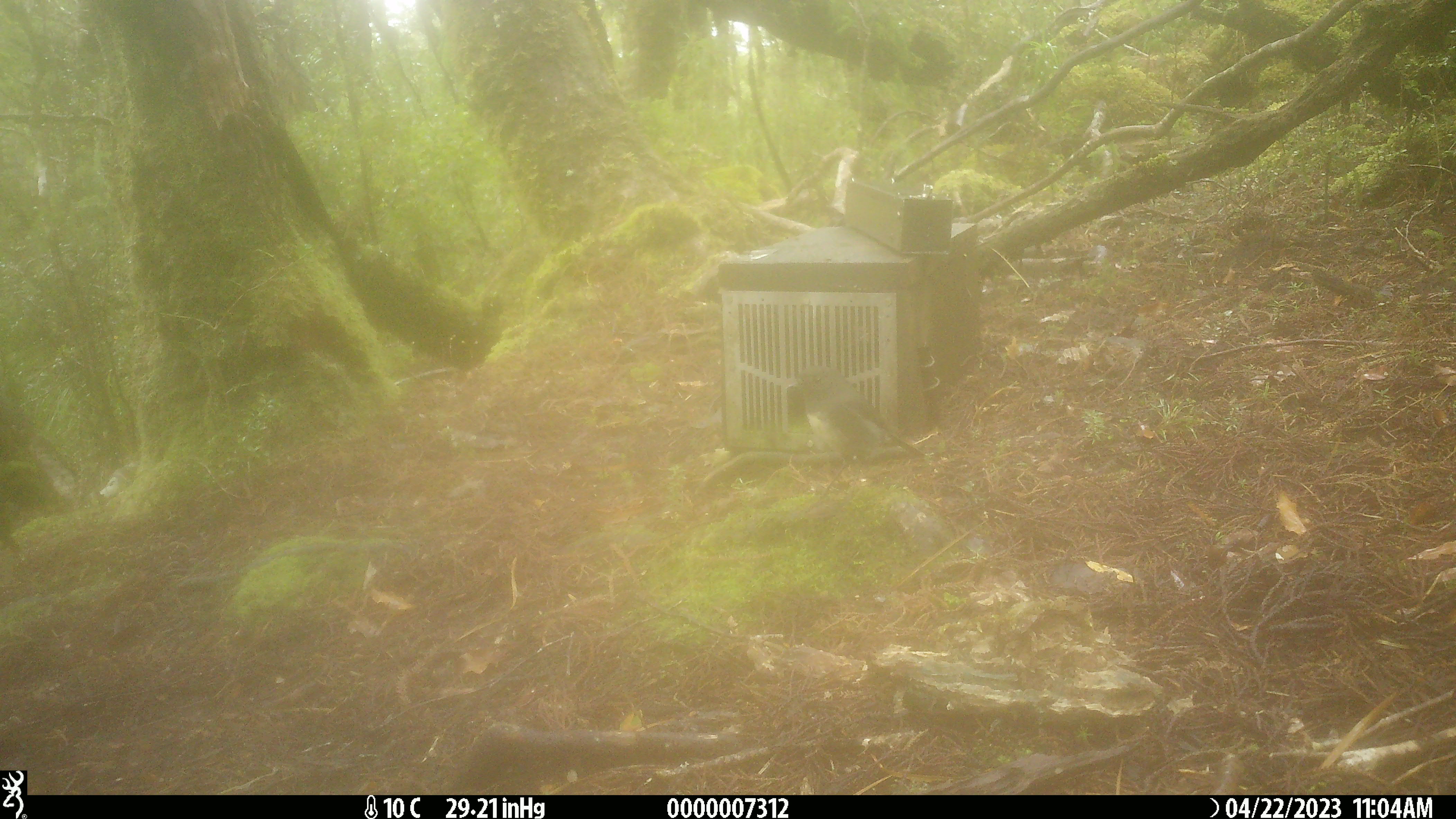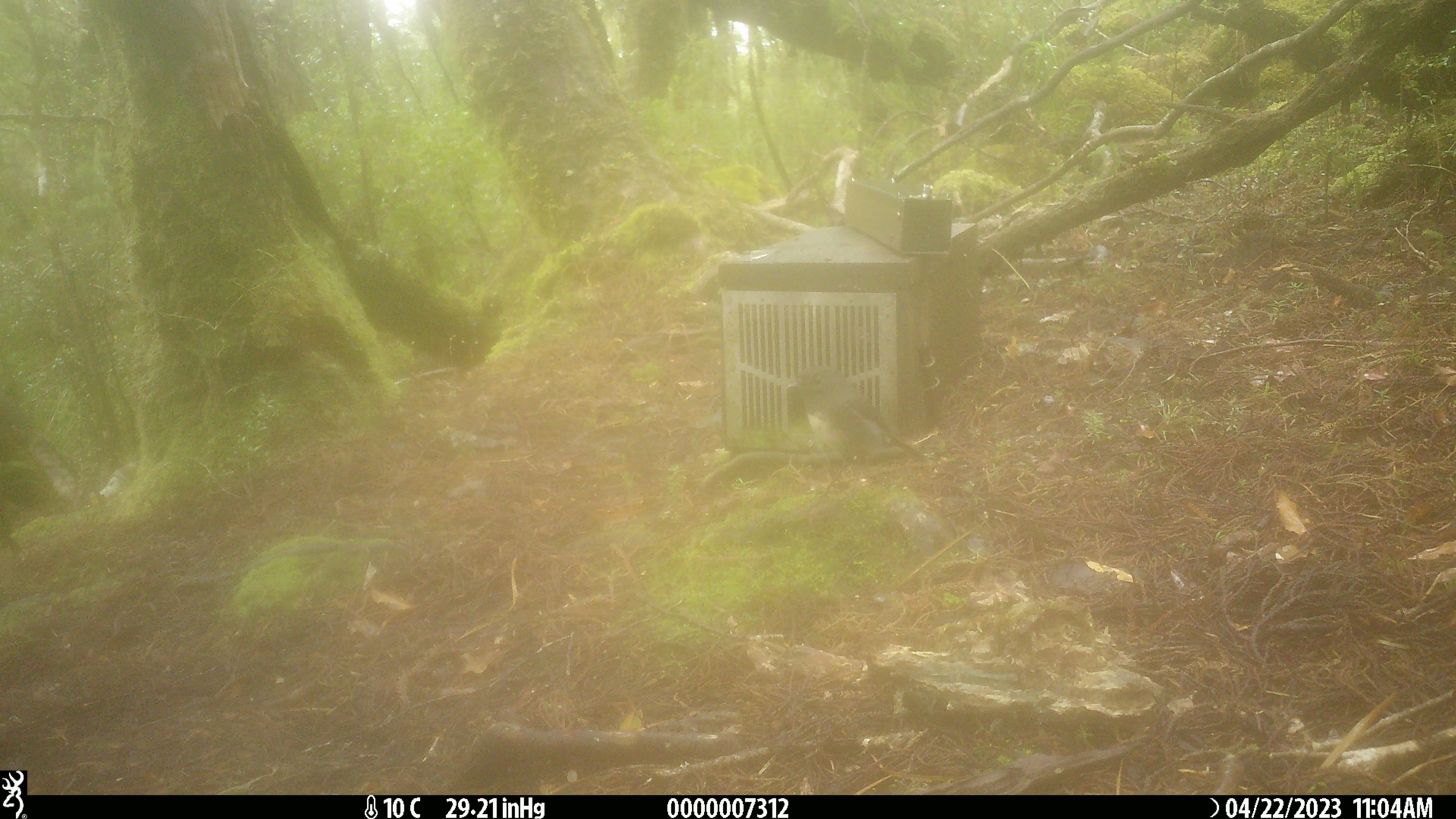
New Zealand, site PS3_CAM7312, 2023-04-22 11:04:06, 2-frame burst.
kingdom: Animalia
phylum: Chordata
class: Aves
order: Passeriformes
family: Petroicidae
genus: Petroica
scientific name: Petroica australis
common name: new zealand robin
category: robin